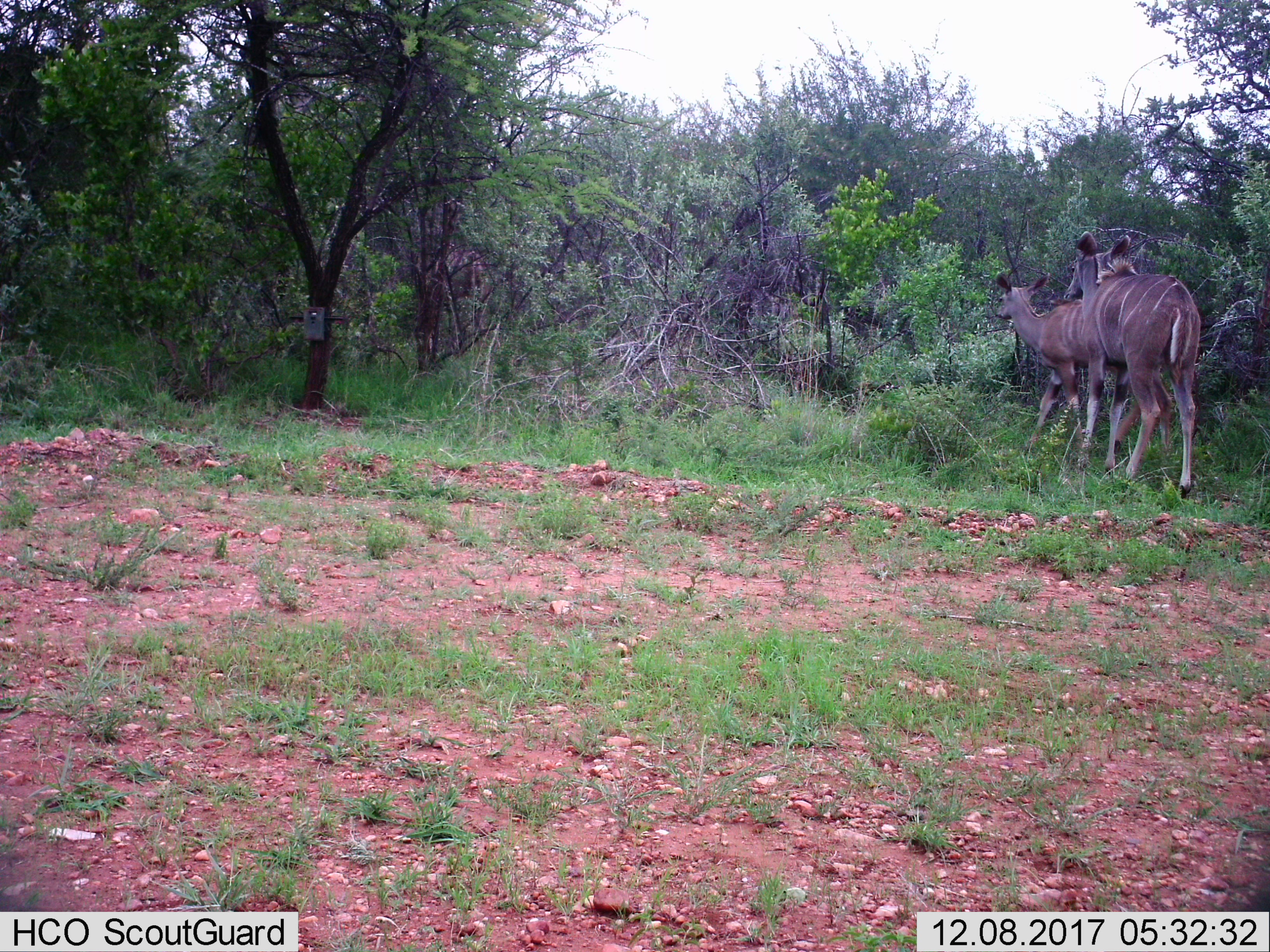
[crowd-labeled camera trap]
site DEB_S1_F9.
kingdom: Animalia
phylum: Chordata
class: Mammalia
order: Artiodactyla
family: Bovidae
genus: Tragelaphus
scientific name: Tragelaphus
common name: kudu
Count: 2.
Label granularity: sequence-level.